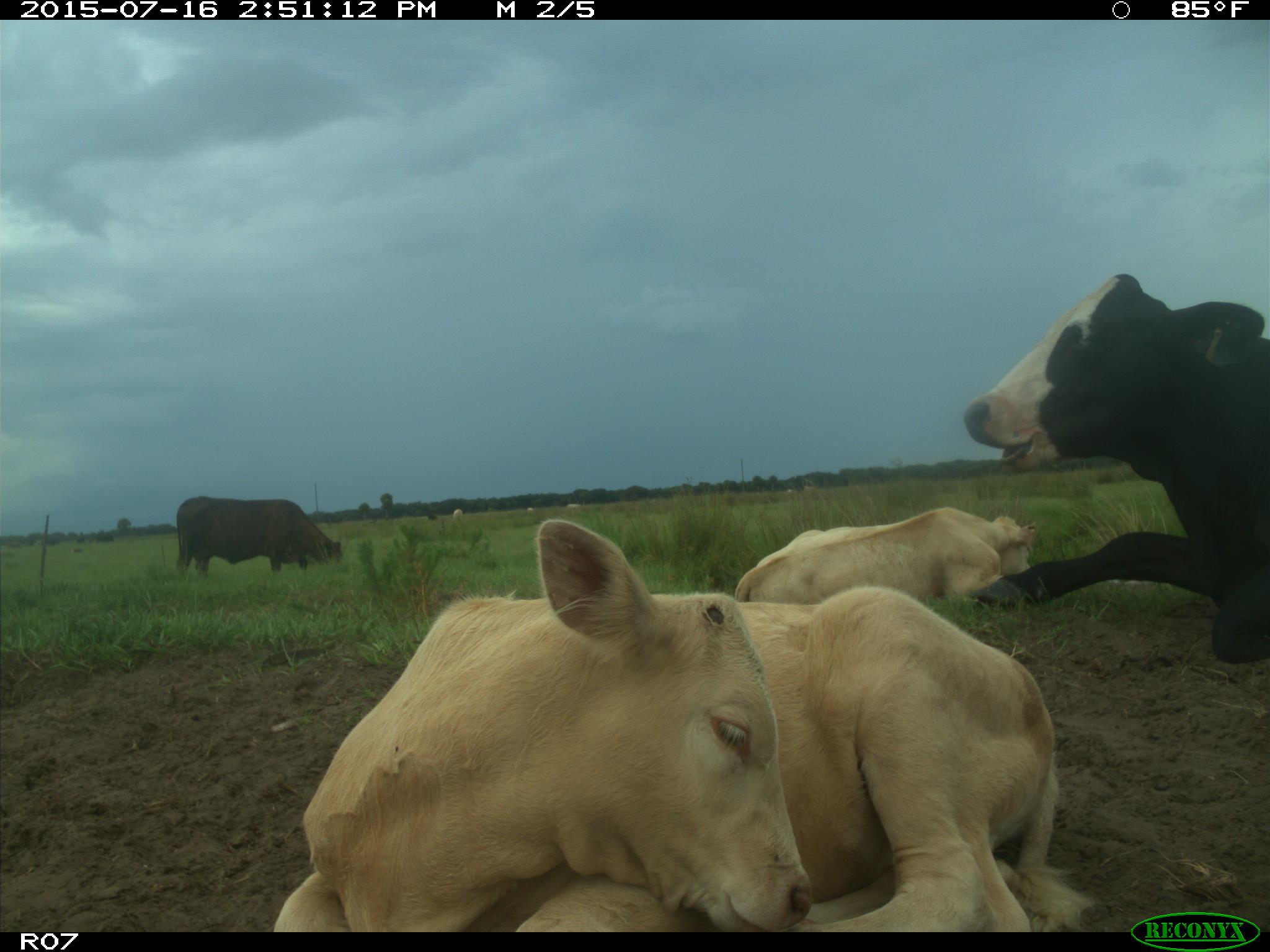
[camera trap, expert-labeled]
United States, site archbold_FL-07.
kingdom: Animalia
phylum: Chordata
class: Mammalia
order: Artiodactyla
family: Bovidae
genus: Bos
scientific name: Bos taurus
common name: domestic cow